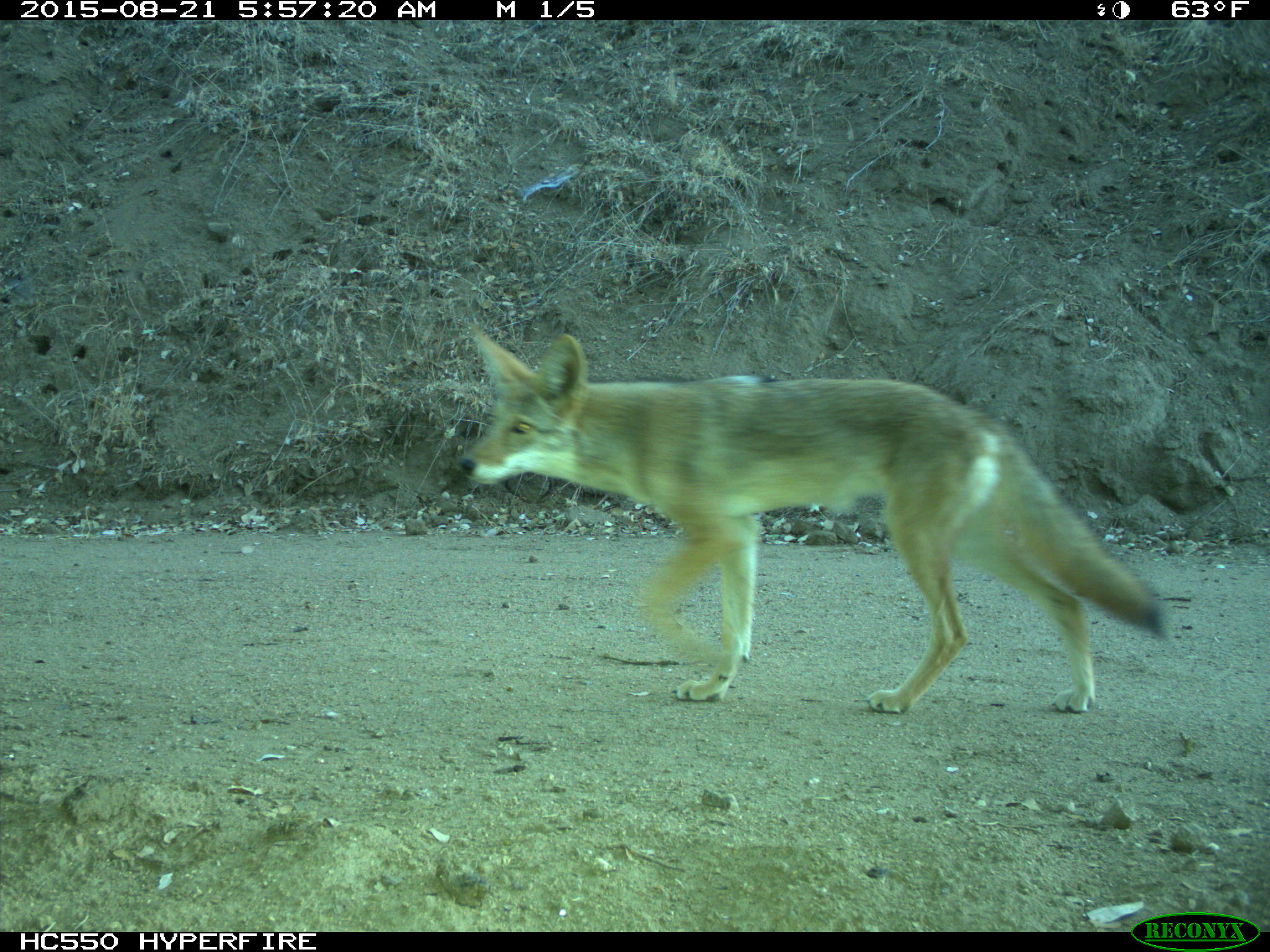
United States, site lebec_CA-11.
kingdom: Animalia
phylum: Chordata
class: Mammalia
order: Carnivora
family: Canidae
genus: Canis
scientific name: Canis latrans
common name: coyote